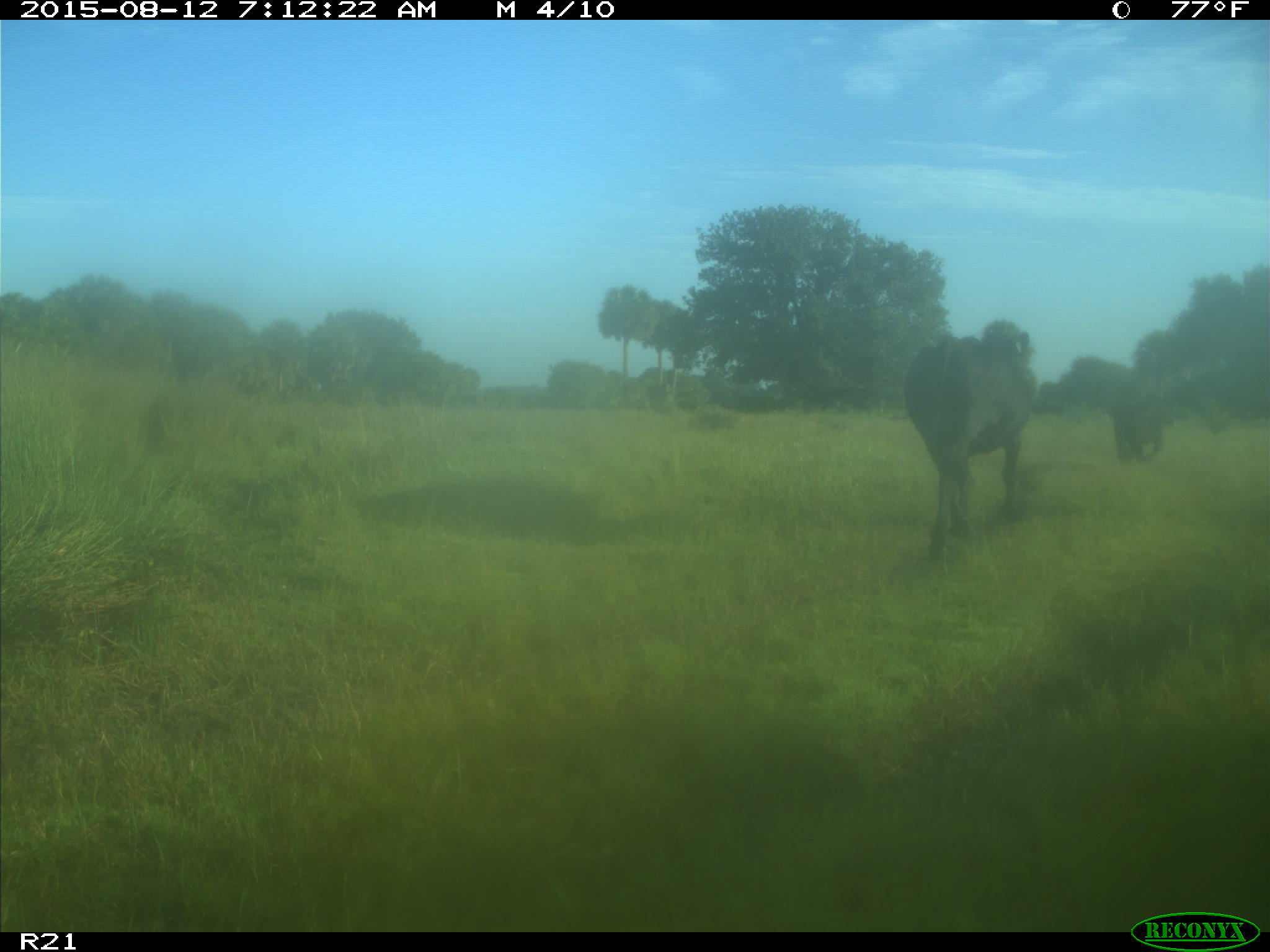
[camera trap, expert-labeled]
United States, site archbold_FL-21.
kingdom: Animalia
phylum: Chordata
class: Mammalia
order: Artiodactyla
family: Bovidae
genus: Bos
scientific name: Bos taurus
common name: domestic cow